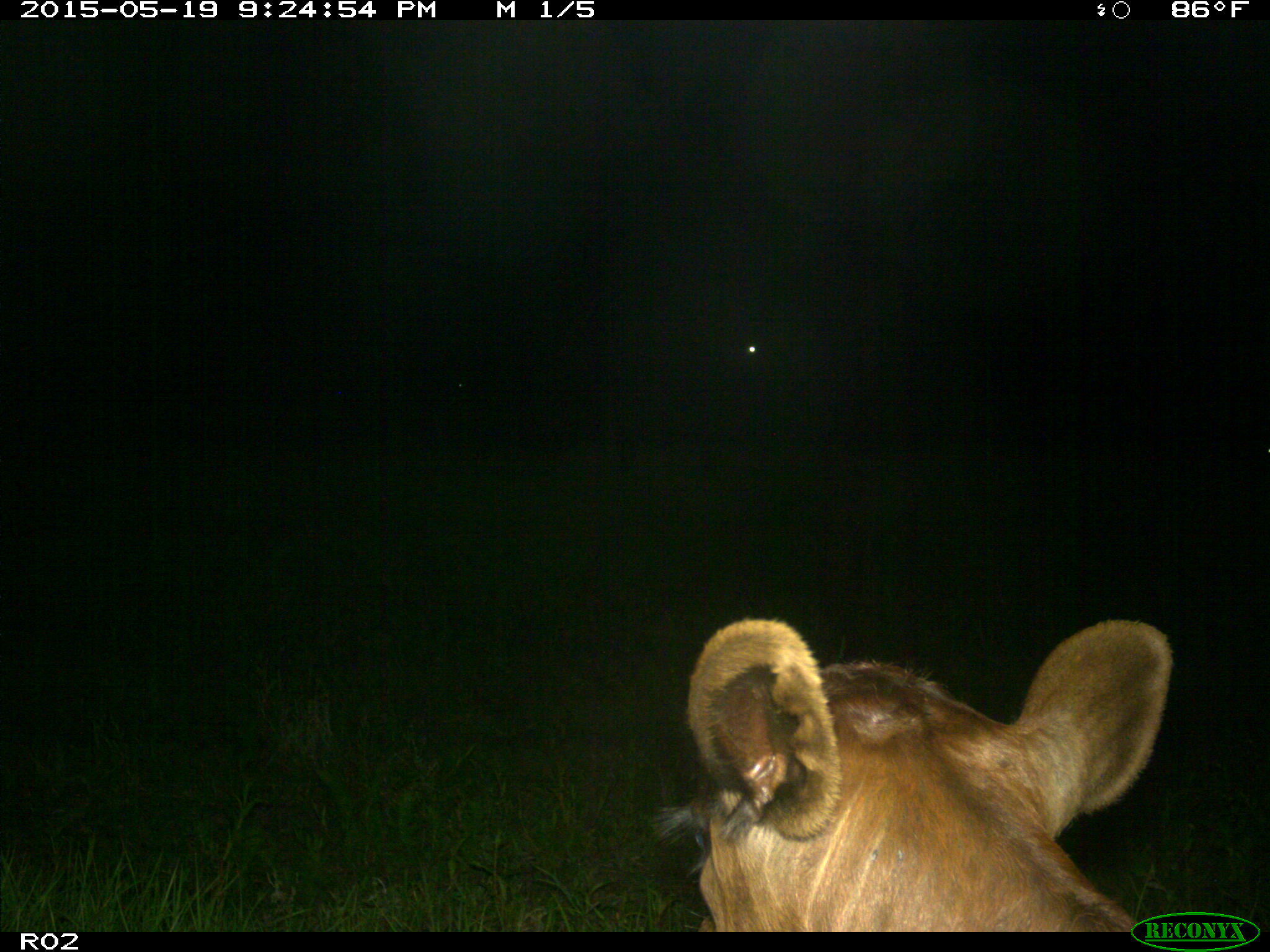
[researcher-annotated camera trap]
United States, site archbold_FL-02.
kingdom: Animalia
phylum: Chordata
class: Mammalia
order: Artiodactyla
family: Bovidae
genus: Bos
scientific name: Bos taurus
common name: domestic cow